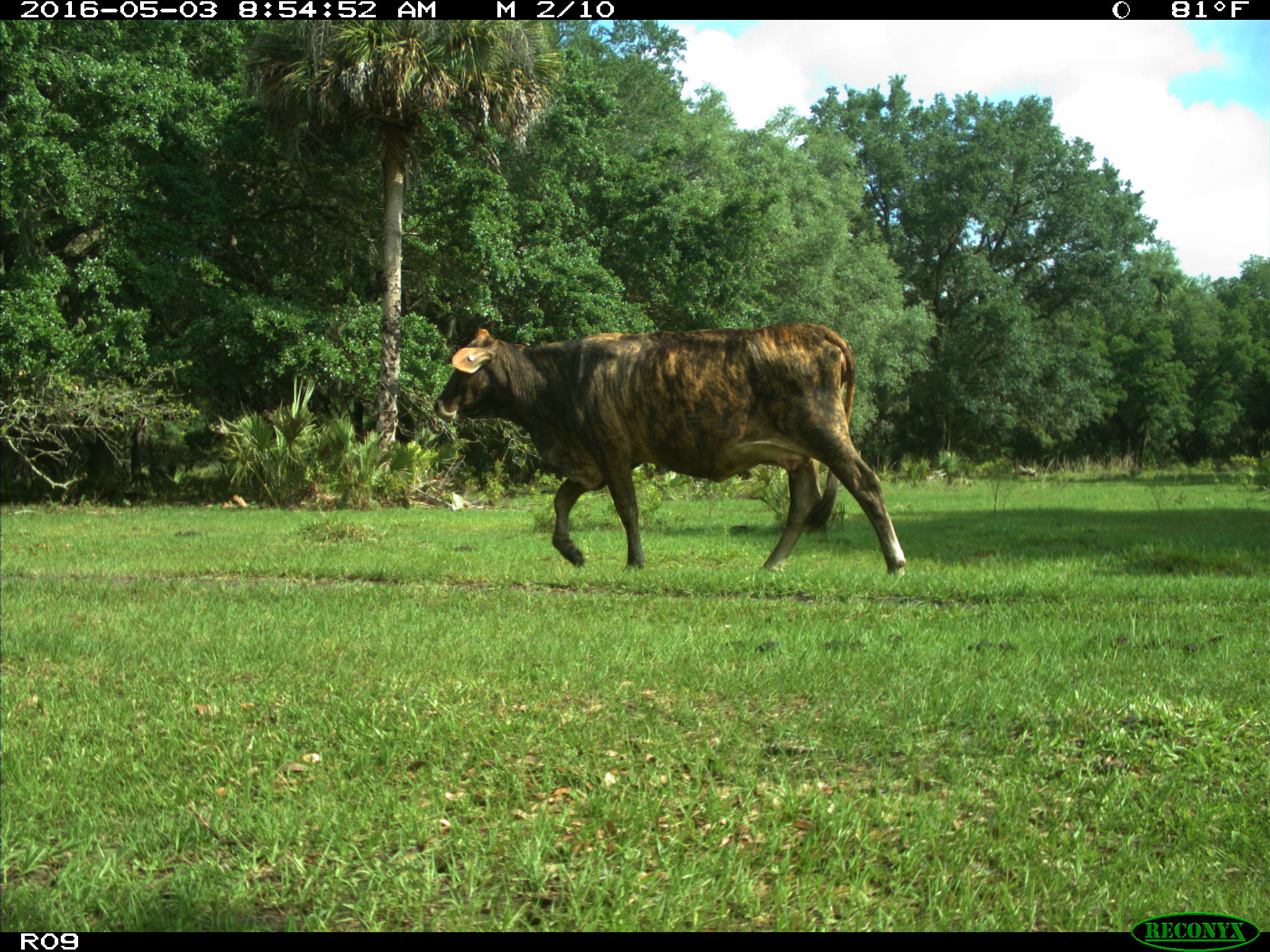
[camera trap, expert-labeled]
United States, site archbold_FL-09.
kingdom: Animalia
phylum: Chordata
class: Mammalia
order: Artiodactyla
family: Bovidae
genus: Bos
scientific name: Bos taurus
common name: domestic cow